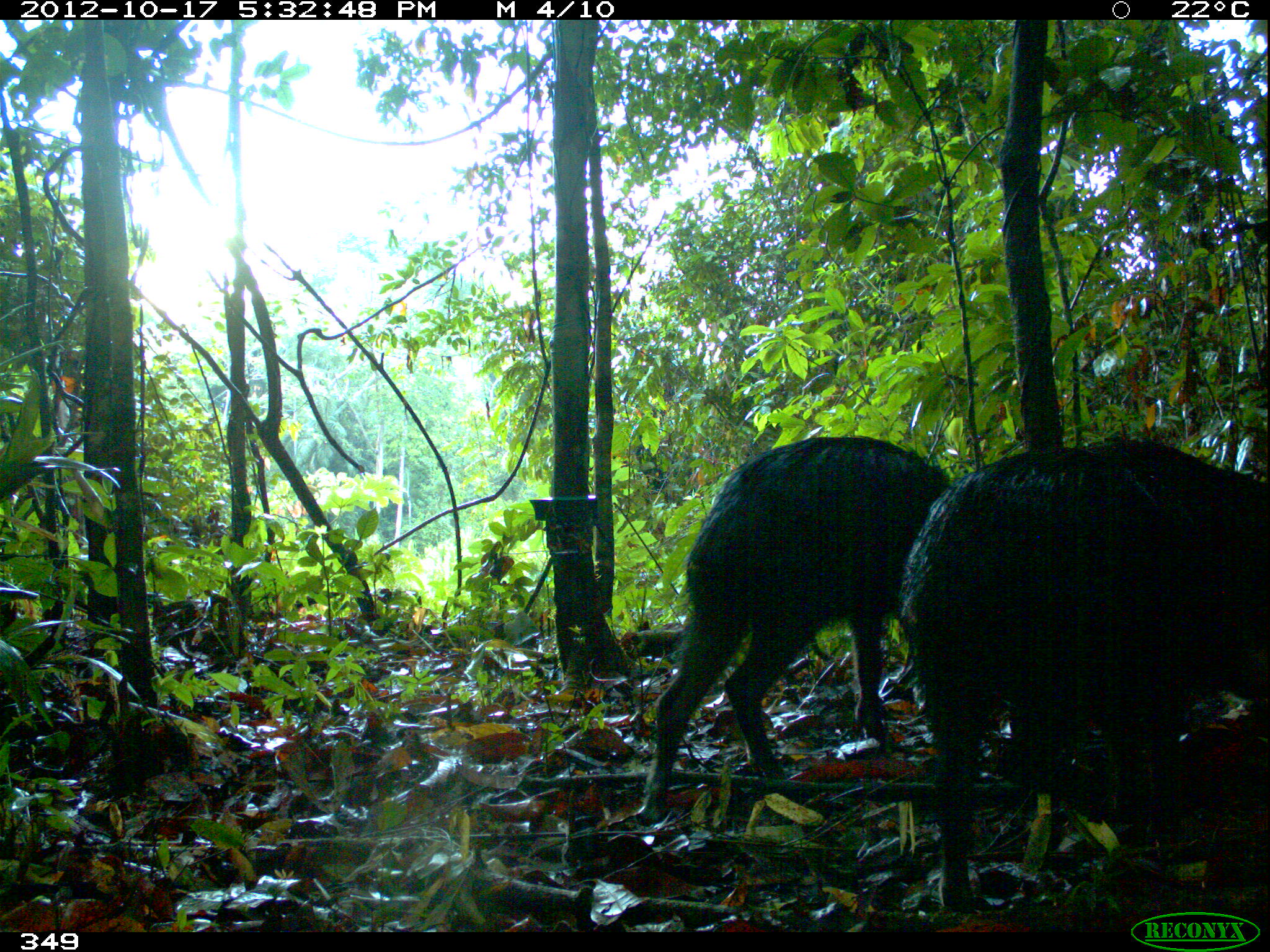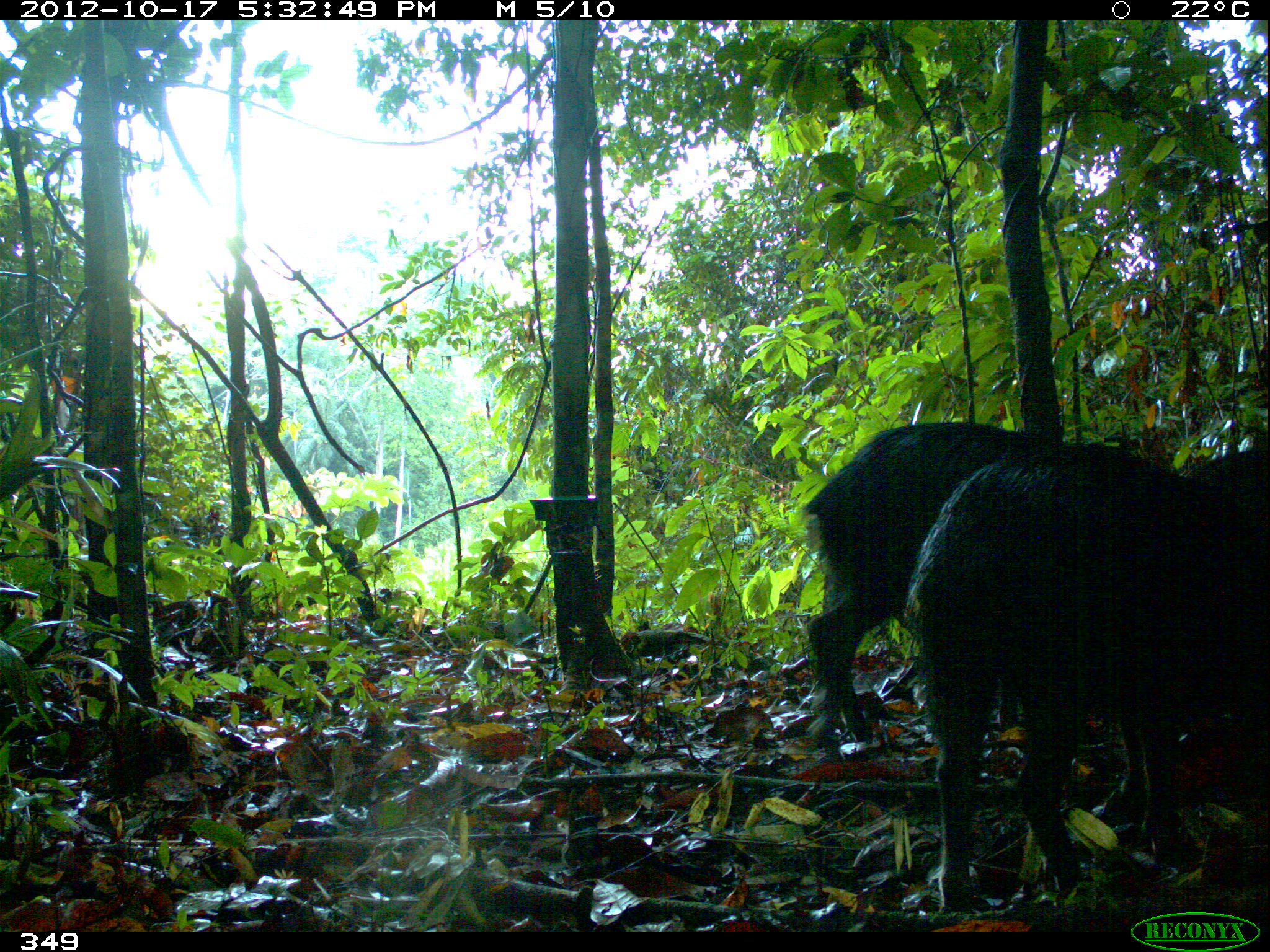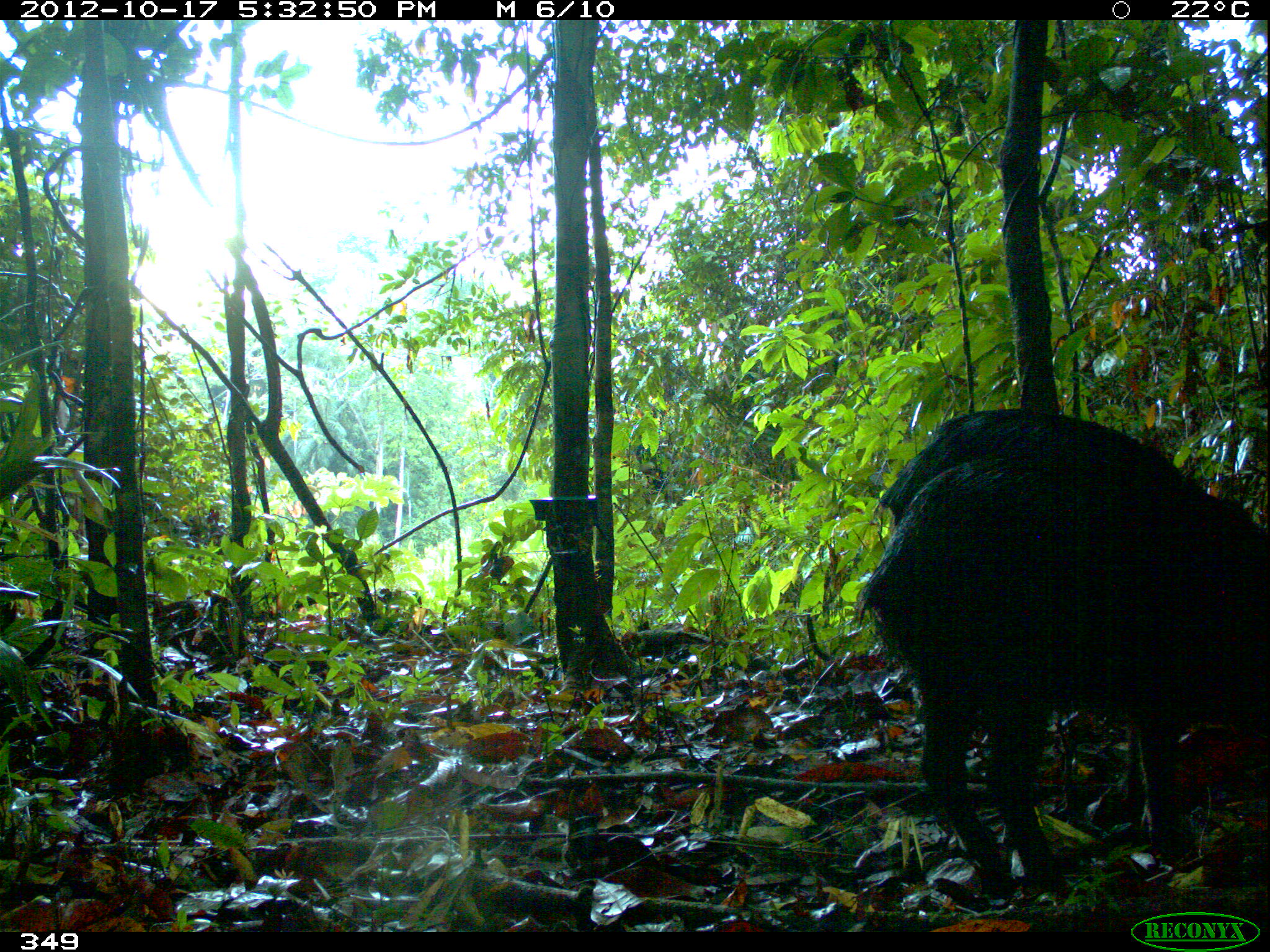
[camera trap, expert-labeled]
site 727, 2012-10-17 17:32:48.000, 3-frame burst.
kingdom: Animalia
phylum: Chordata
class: Mammalia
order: Artiodactyla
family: Tayassuidae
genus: Tayassu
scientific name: Tayassu pecari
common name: white-lipped peccary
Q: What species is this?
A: Tayassu pecari (white-lipped peccary).